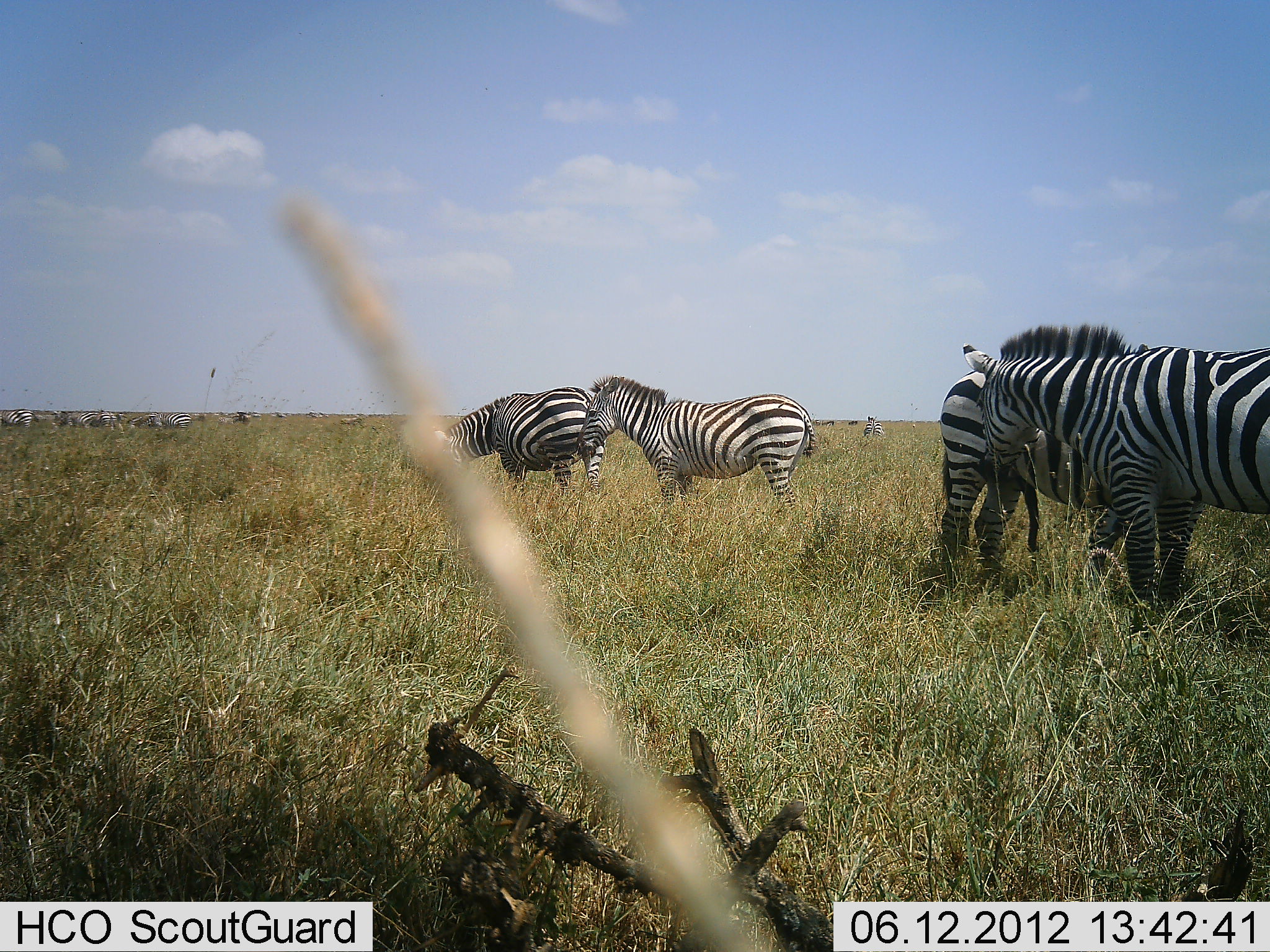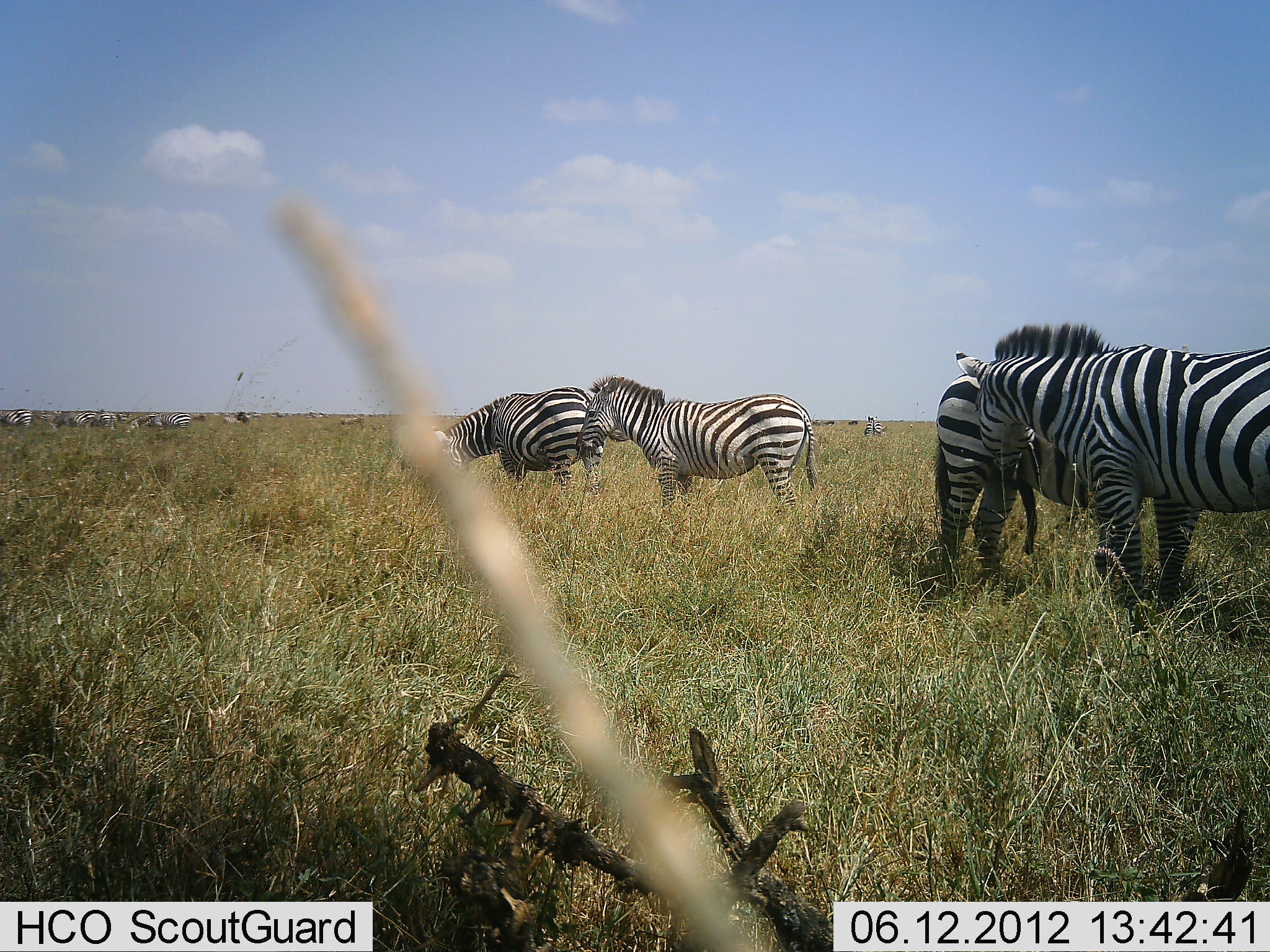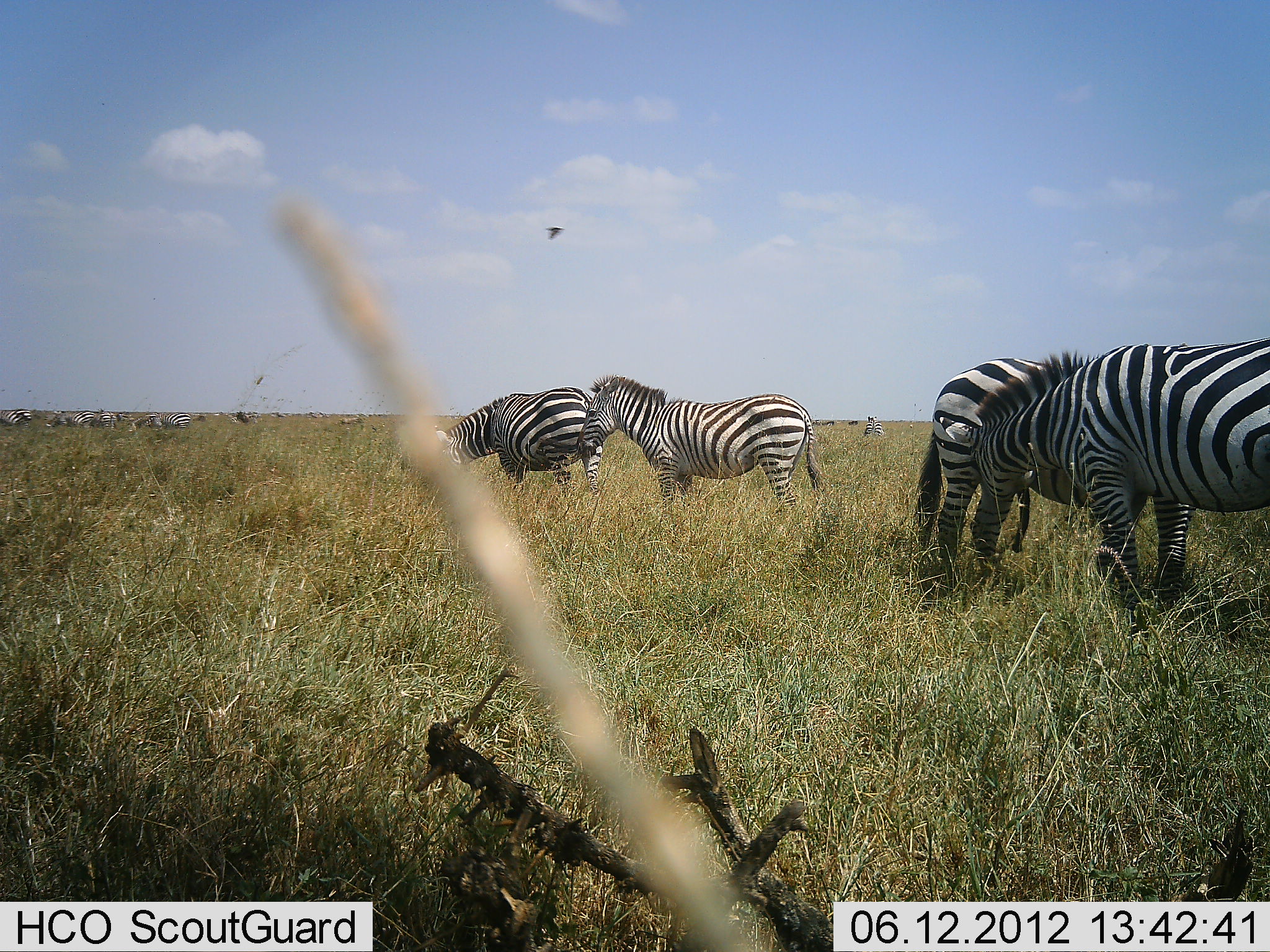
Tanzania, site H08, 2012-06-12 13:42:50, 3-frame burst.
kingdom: Animalia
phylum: Chordata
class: Mammalia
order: Perissodactyla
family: Equidae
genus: Equus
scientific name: Equus quagga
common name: plains zebra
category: zebra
Zebra (plains zebra) (Equus quagga), count 11-50. Behavior (volunteer vote fractions): standing 70%, resting 0%, moving 0%, interacting 30%. Young present (vote fraction): 0%. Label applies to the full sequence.